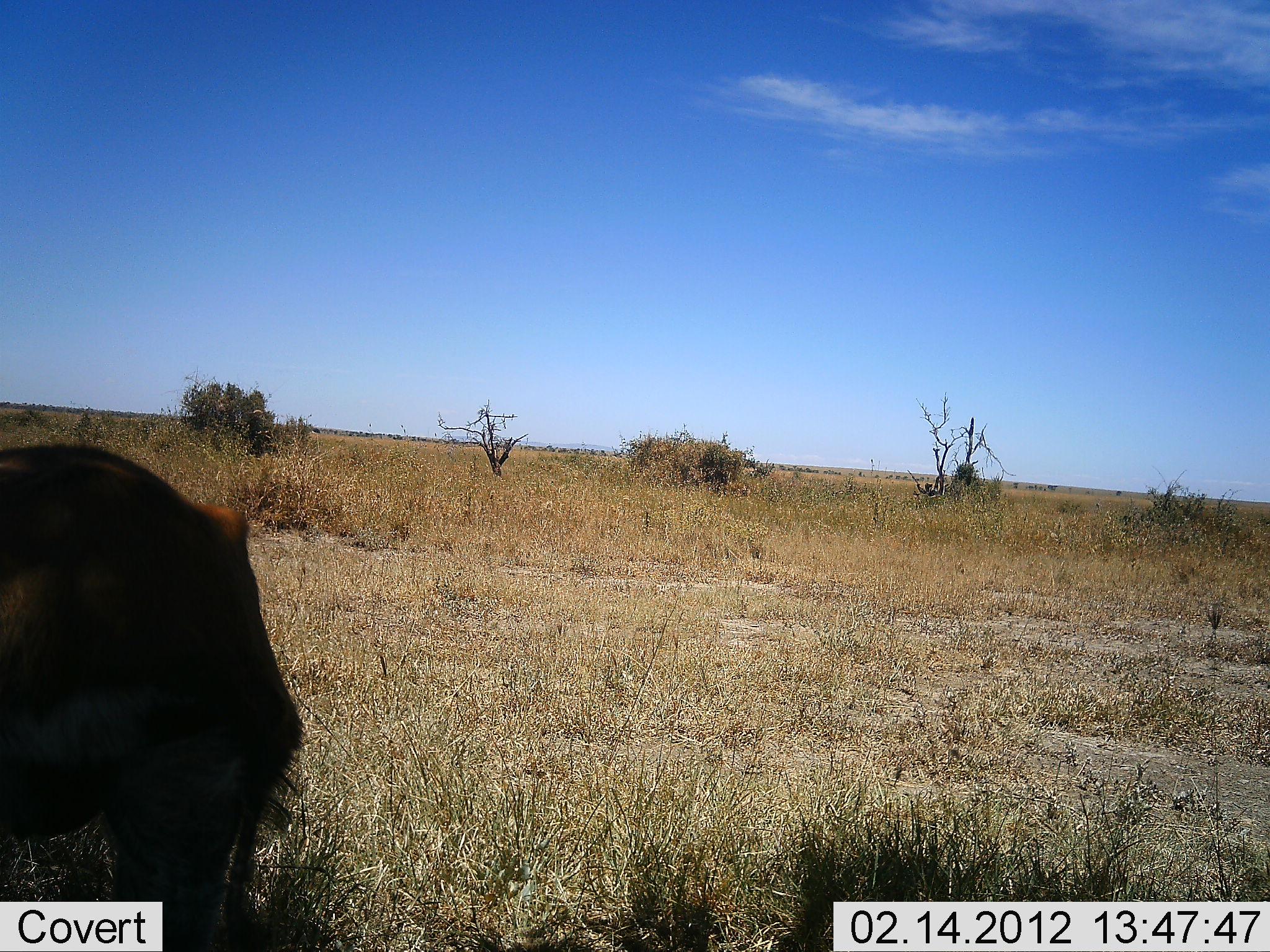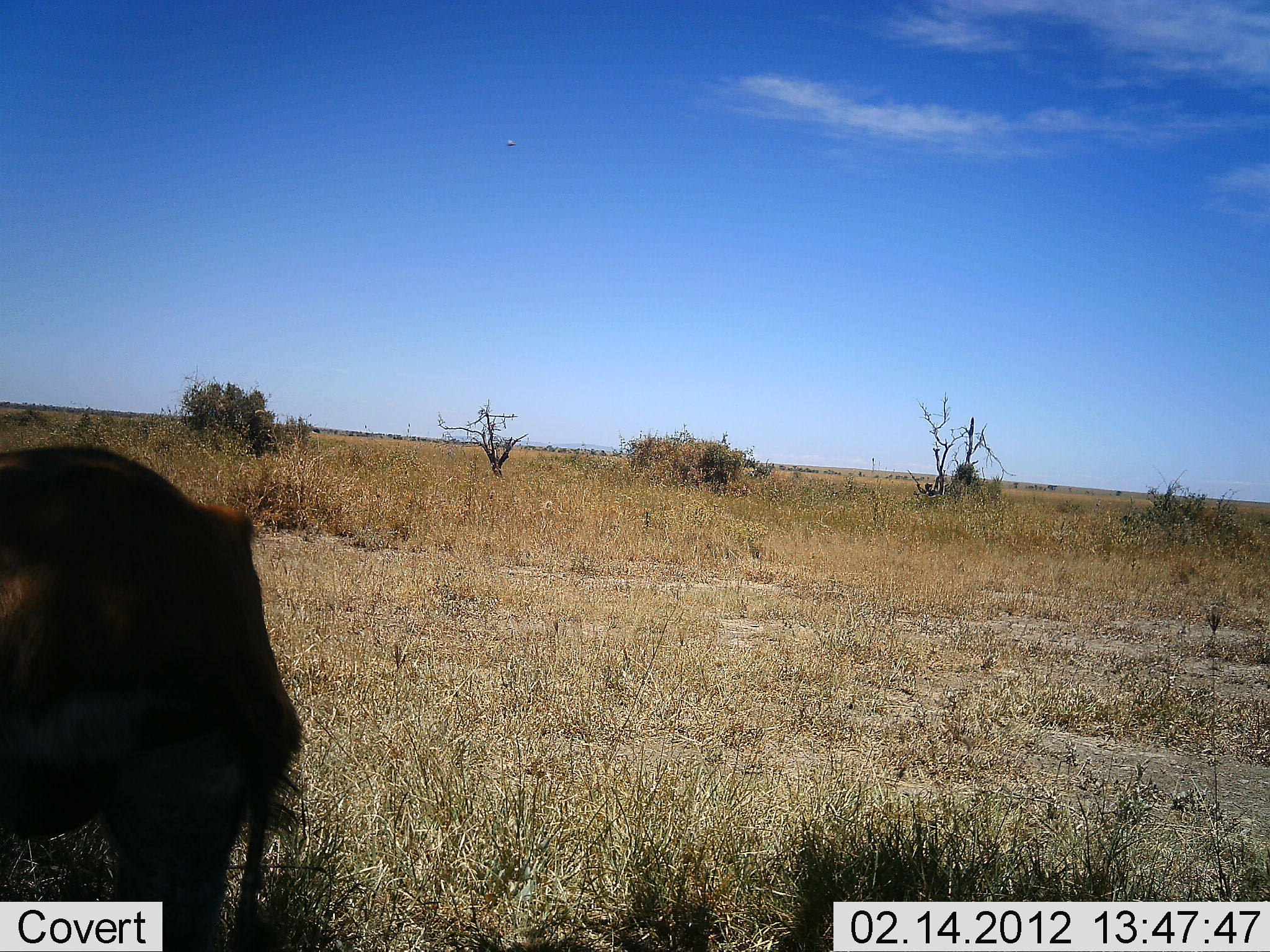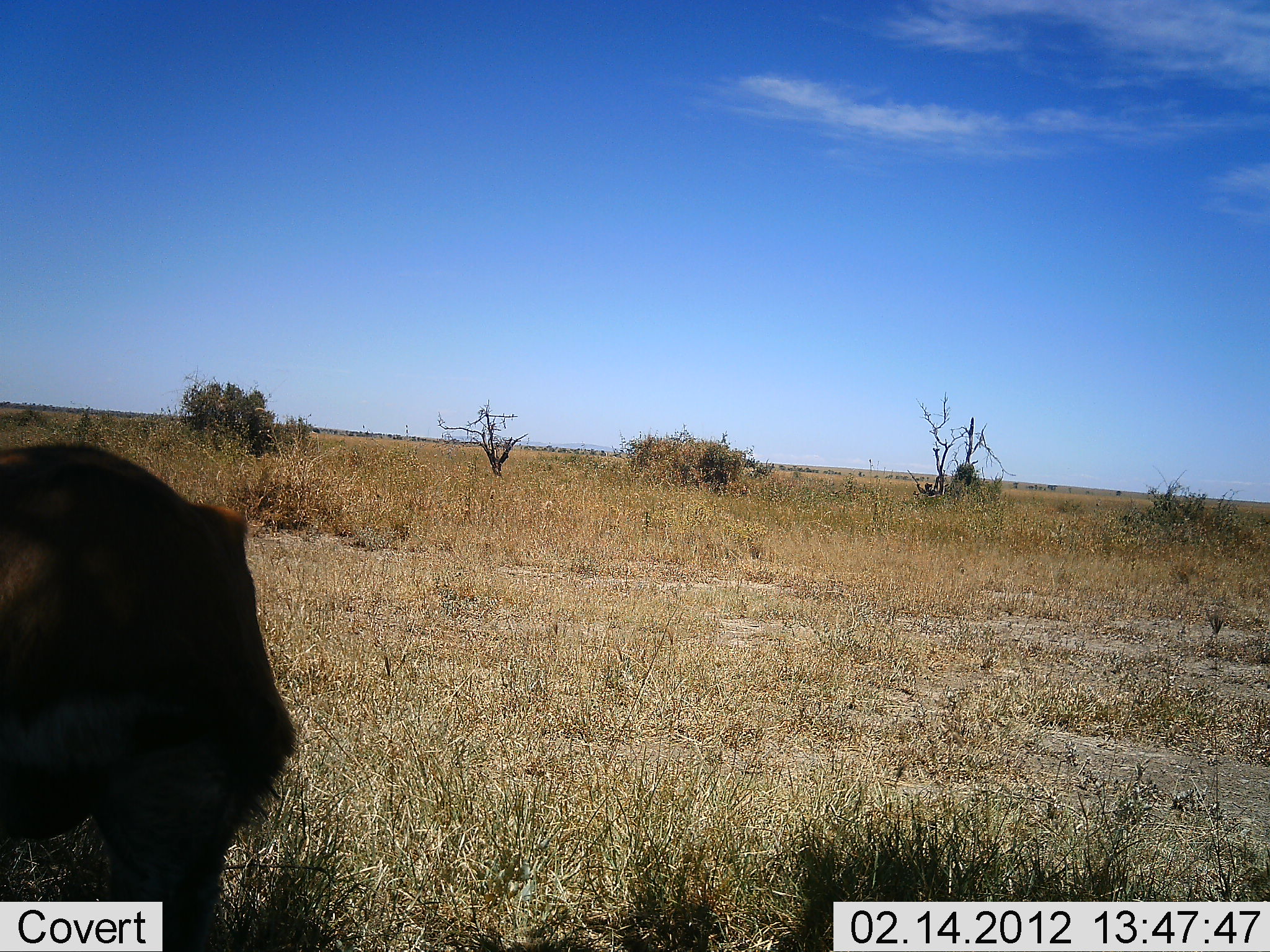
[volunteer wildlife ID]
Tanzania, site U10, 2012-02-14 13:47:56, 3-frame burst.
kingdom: Animalia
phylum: Chordata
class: Mammalia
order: Artiodactyla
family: Bovidae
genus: Connochaetes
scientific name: Connochaetes taurinus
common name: blue wildebeest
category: wildebeest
Wildebeest (blue wildebeest) (Connochaetes taurinus), count 1. Behavior (volunteer vote fractions): standing 100%, resting 0%, moving 0%, interacting 0%. Young present (vote fraction): 0%. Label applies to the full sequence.